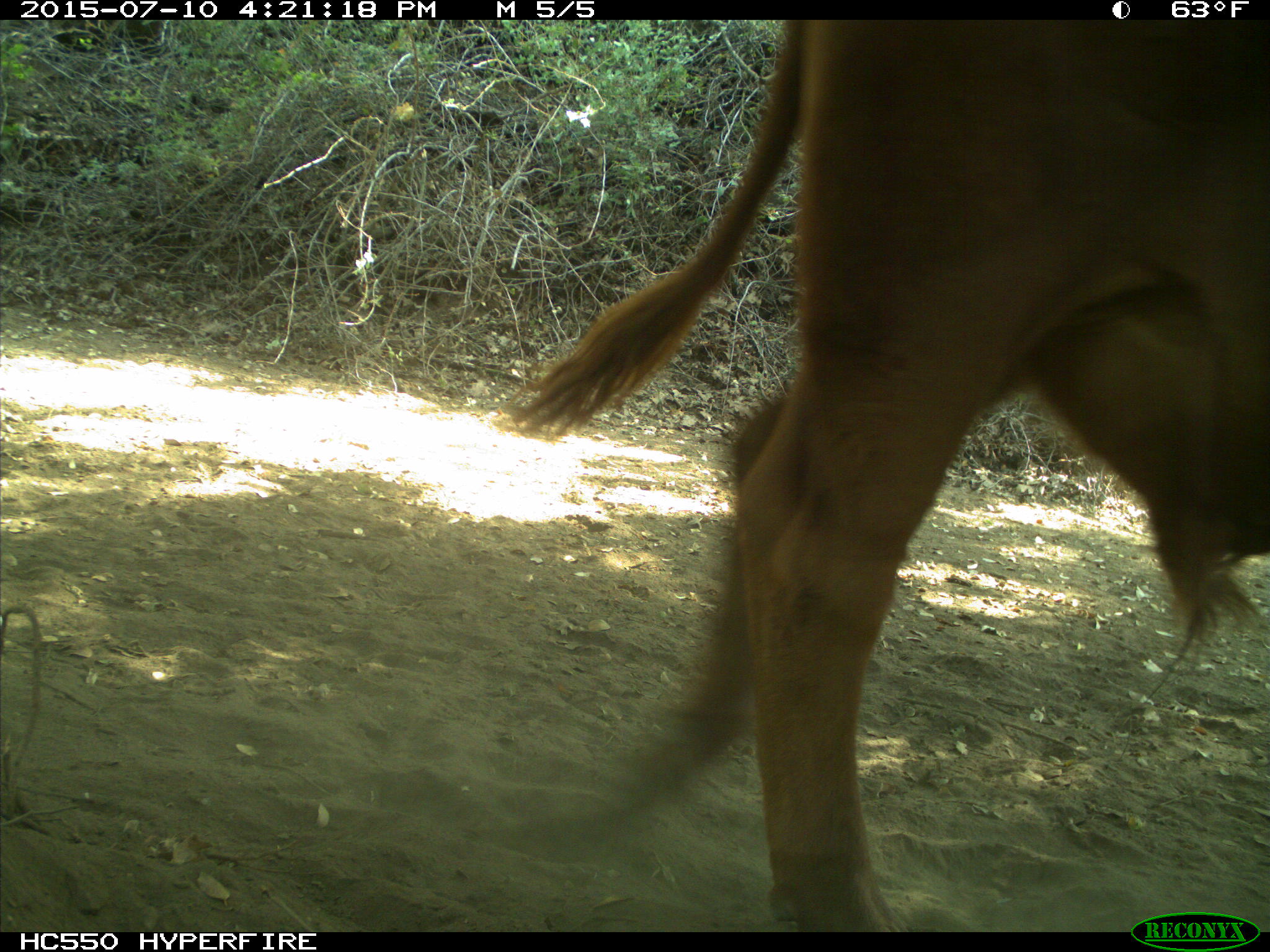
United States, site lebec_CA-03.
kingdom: Animalia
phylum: Chordata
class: Mammalia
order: Artiodactyla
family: Bovidae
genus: Bos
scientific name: Bos taurus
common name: domestic cow